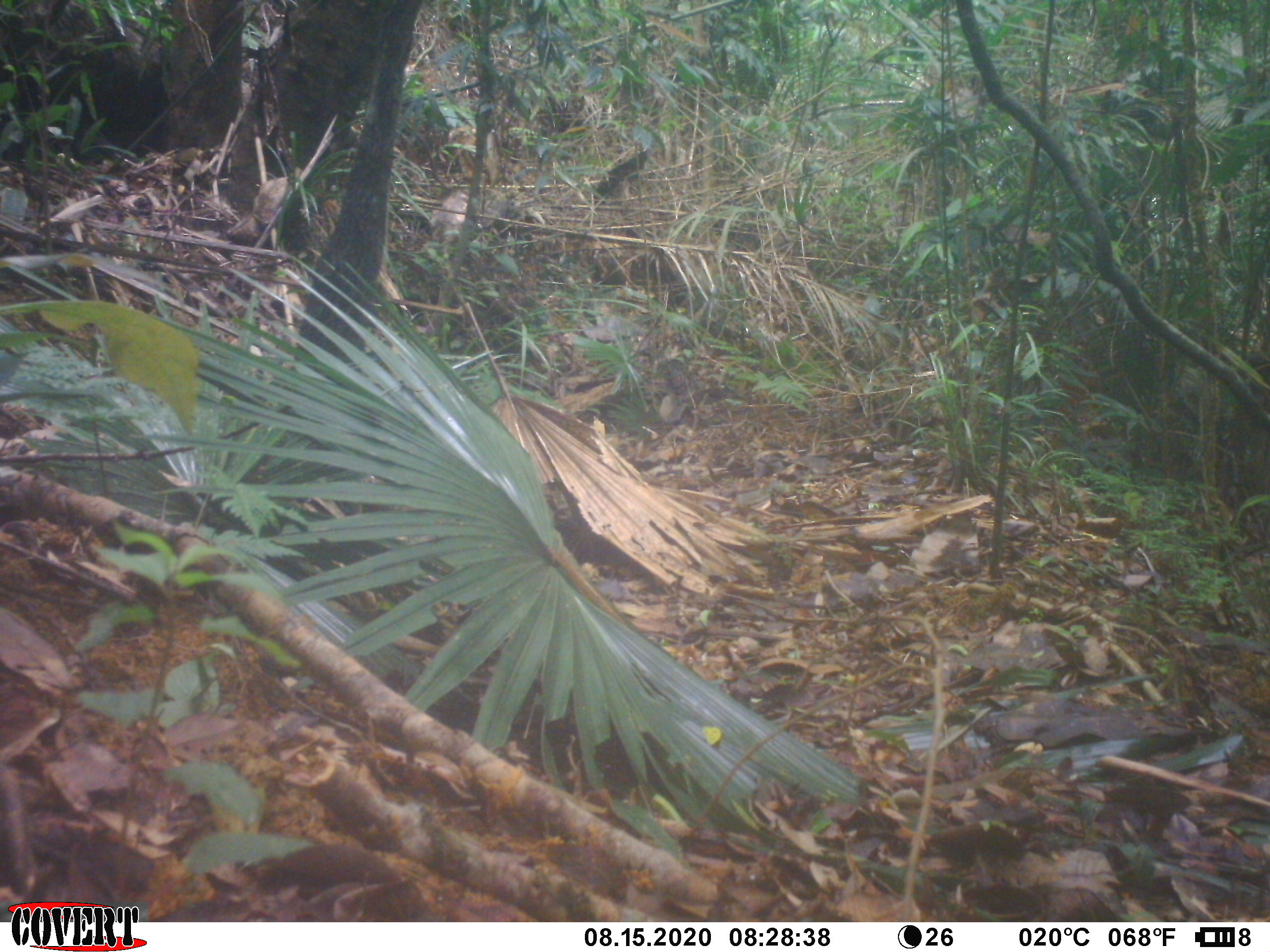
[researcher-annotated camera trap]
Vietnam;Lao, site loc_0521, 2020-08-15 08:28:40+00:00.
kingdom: Animalia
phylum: Chordata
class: Mammalia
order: Primates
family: Cercopithecidae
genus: Macaca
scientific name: Macaca nemestrina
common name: pig-tailed macaque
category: pig tailed macaque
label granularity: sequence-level